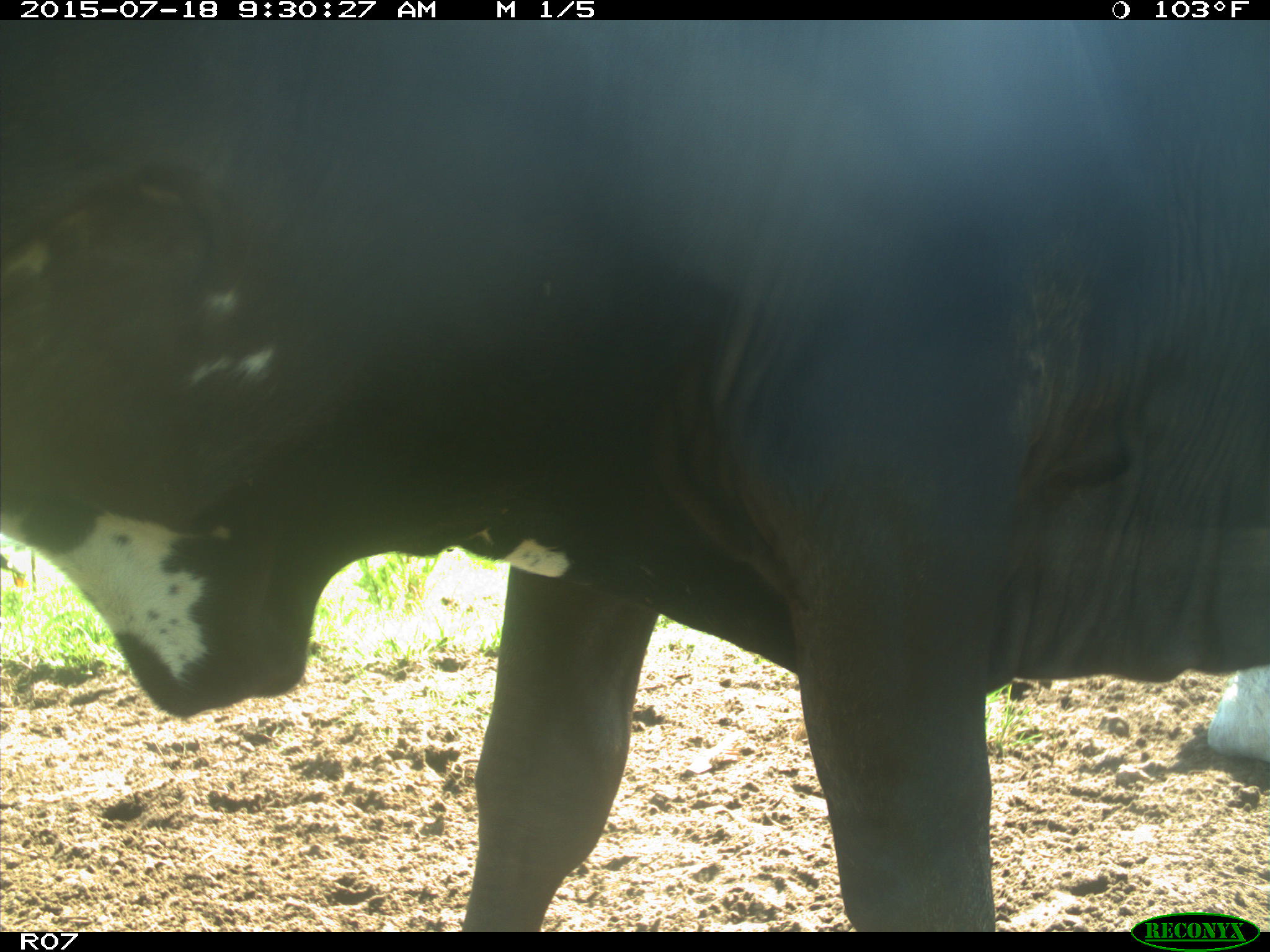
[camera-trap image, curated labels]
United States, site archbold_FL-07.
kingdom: Animalia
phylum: Chordata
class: Mammalia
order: Artiodactyla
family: Bovidae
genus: Bos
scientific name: Bos taurus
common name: domestic cow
Bos taurus (domestic cow).